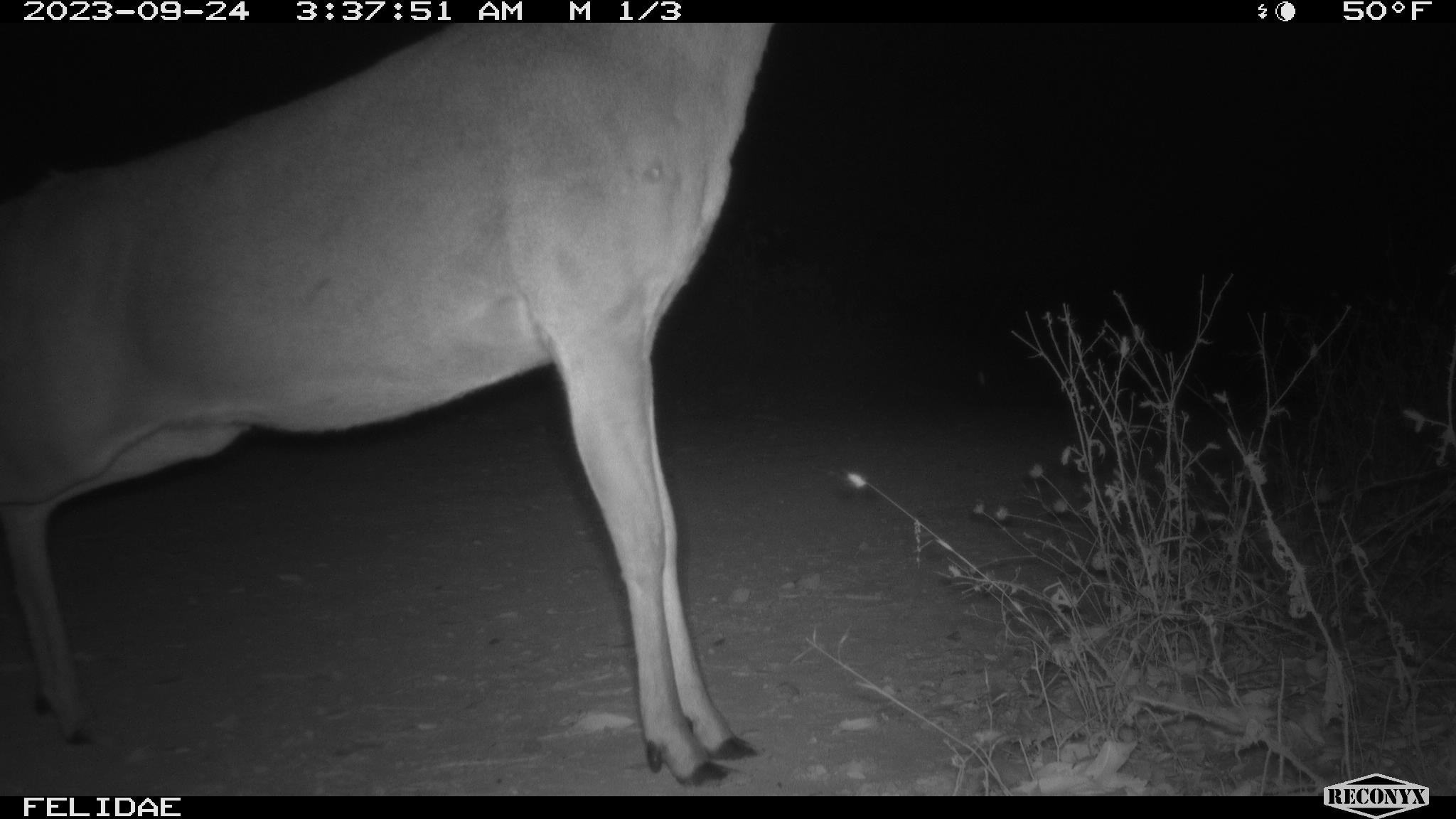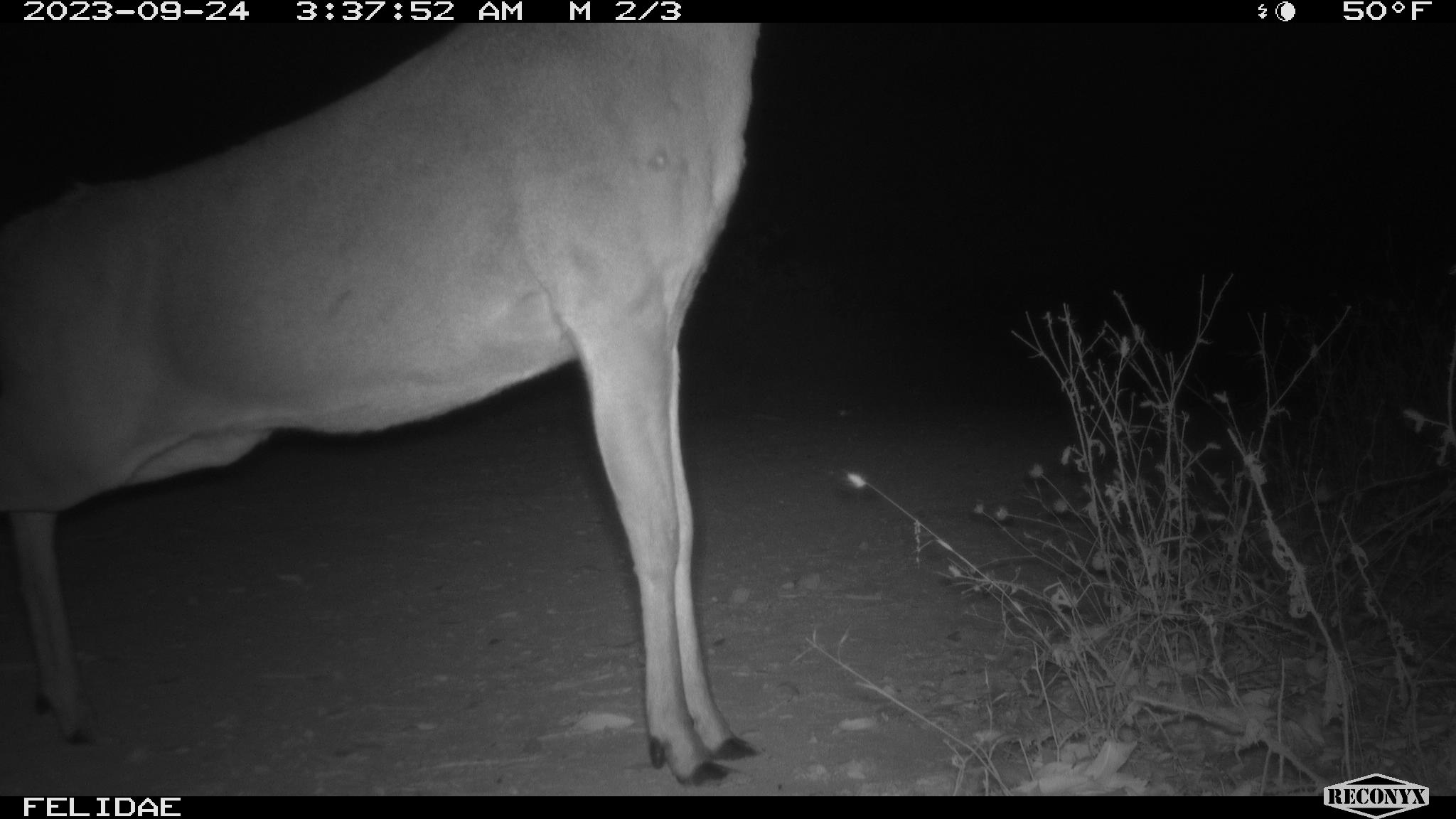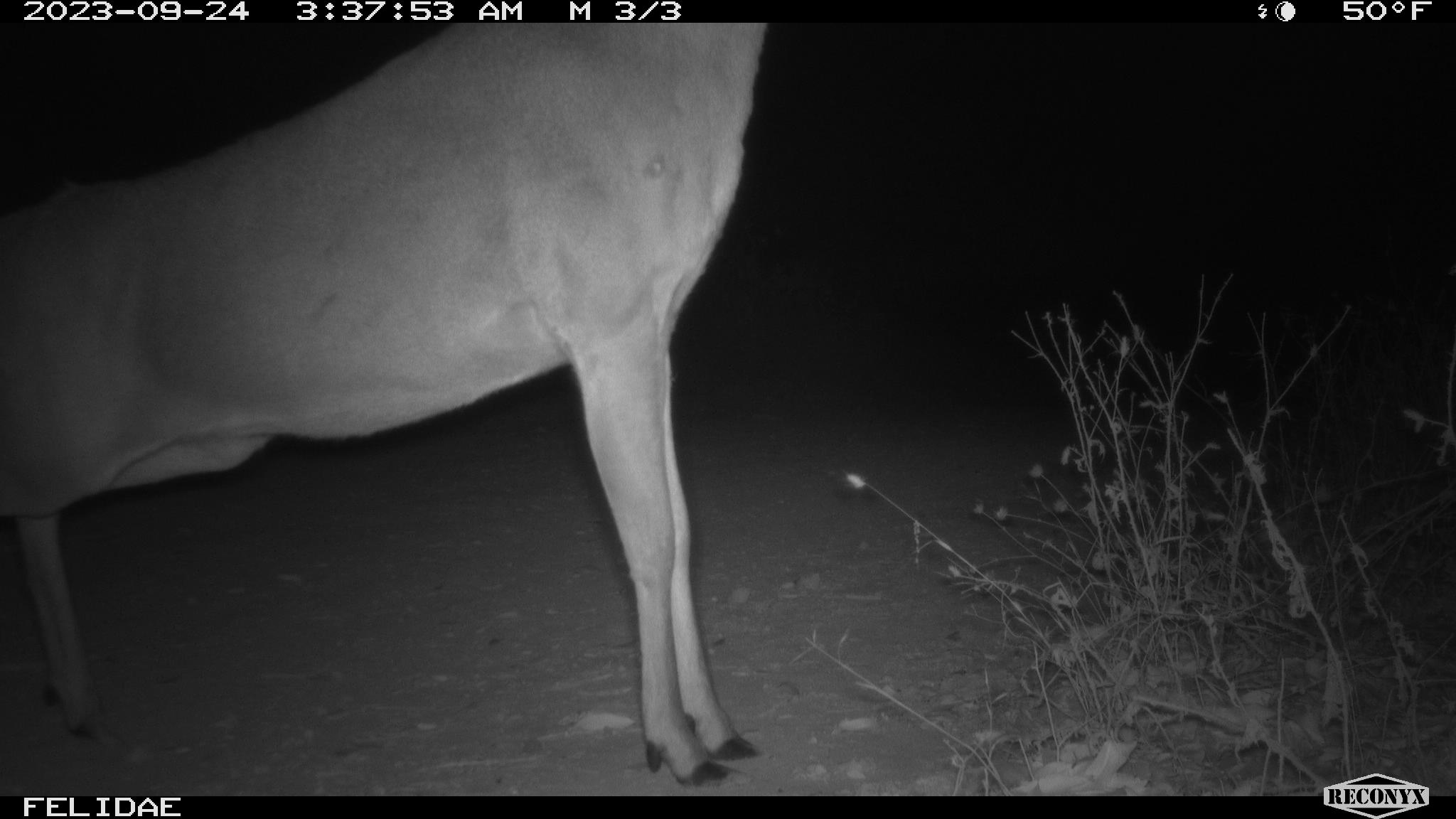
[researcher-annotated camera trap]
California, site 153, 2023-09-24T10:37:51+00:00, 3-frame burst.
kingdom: Animalia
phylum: Chordata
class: Mammalia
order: Artiodactyla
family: Cervidae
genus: Odocoileus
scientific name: Odocoileus hemionus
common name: mule deer